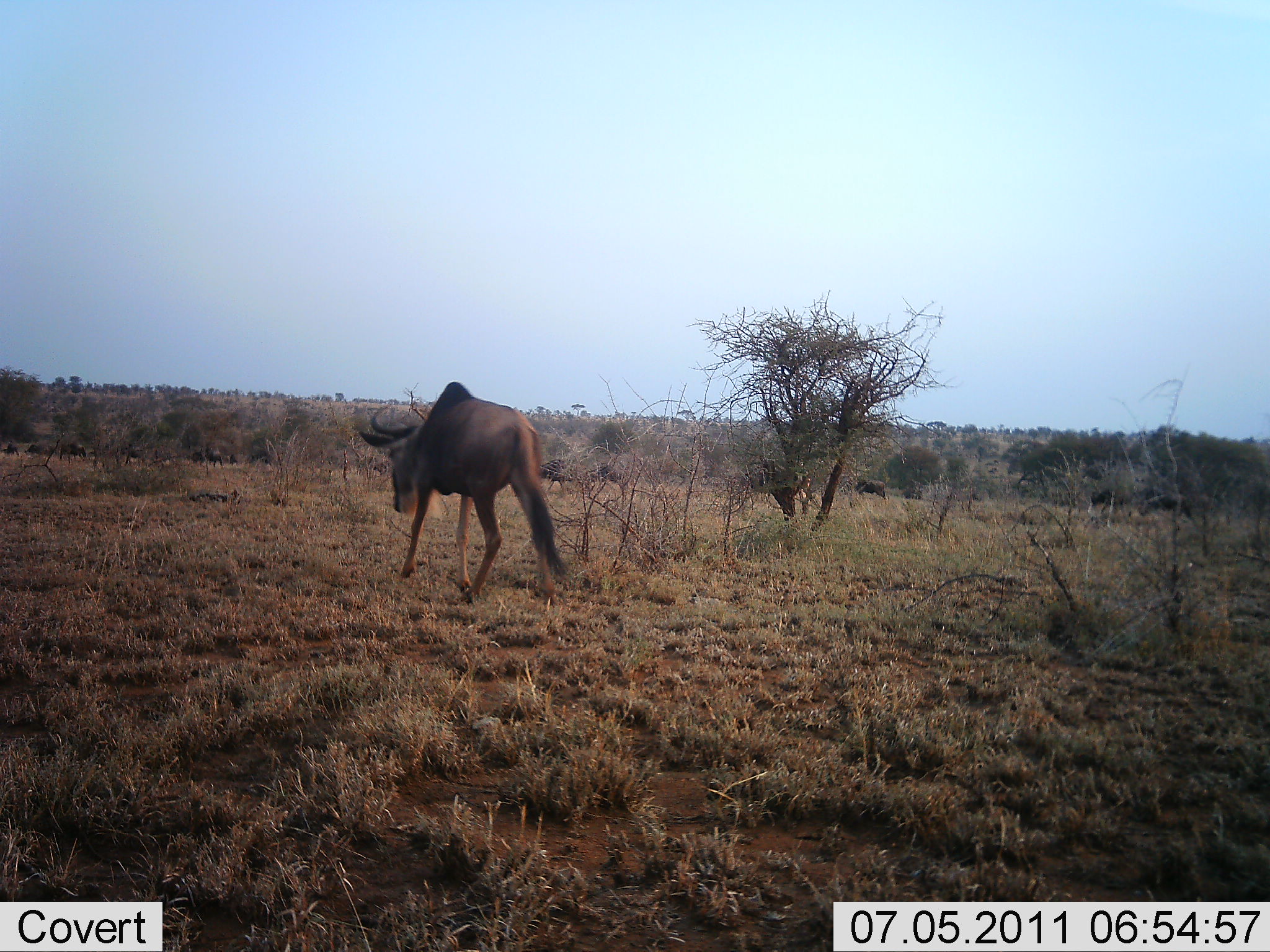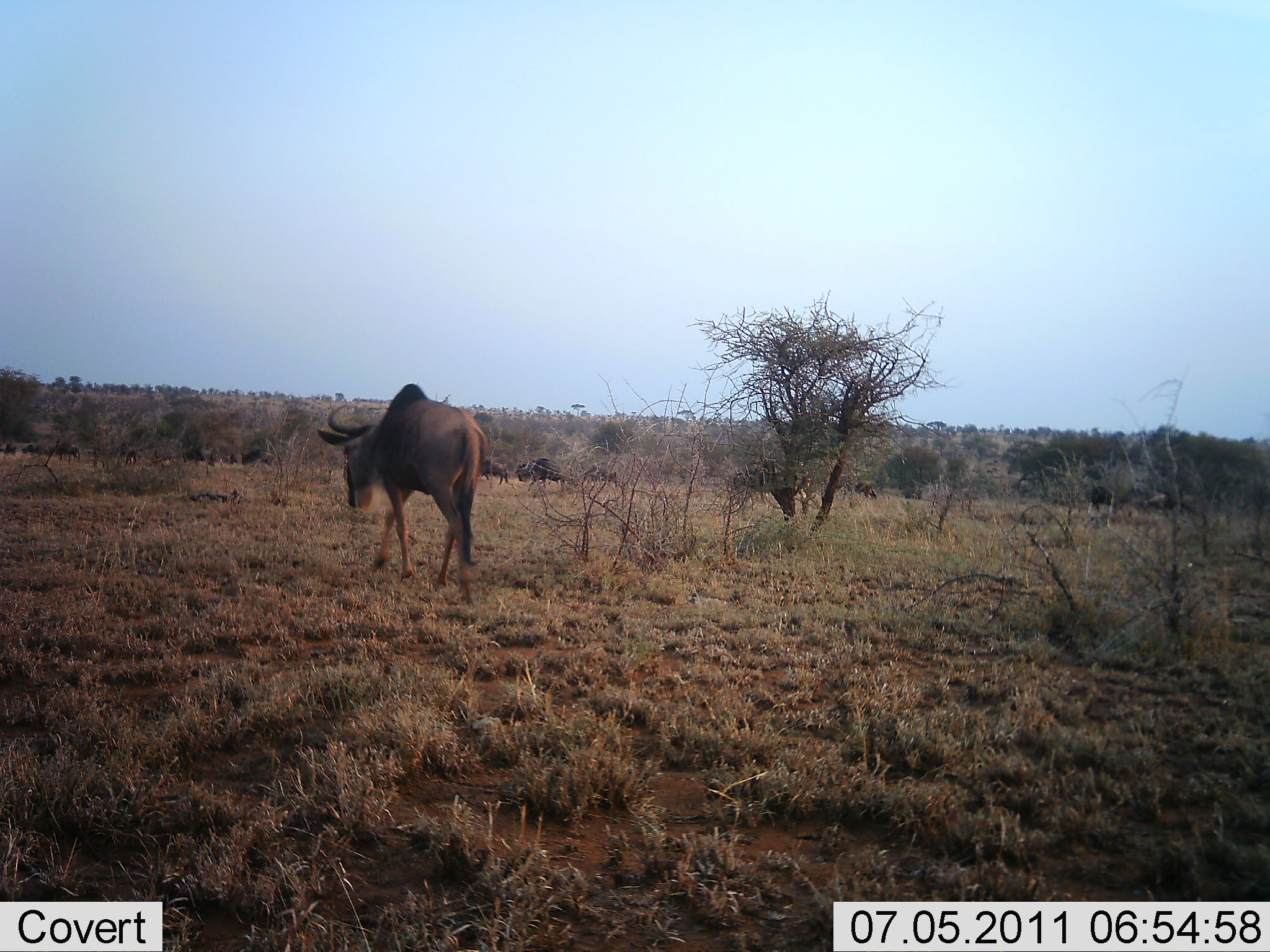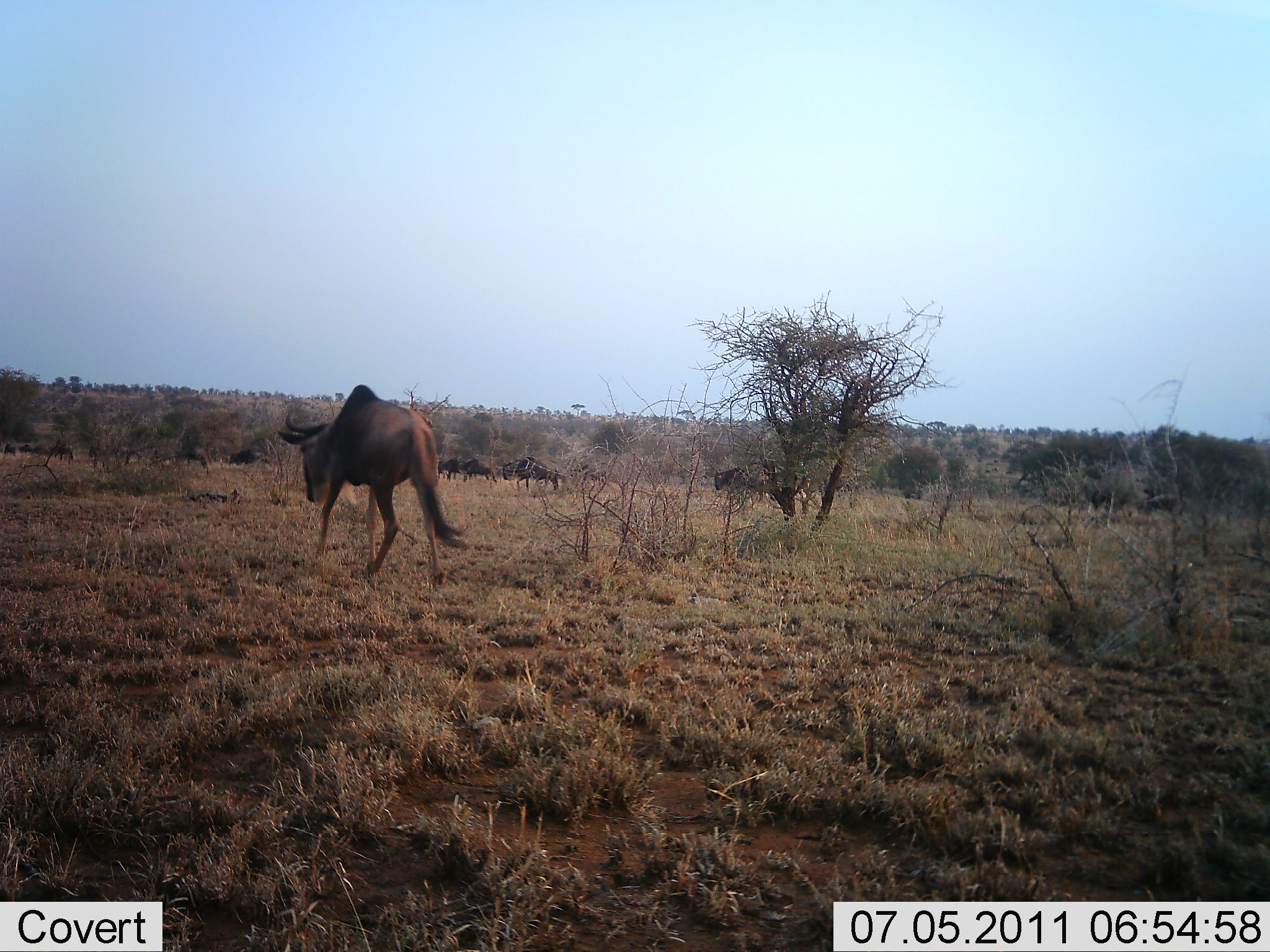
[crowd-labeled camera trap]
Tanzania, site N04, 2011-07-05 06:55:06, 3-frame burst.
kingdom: Animalia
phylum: Chordata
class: Mammalia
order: Artiodactyla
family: Bovidae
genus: Connochaetes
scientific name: Connochaetes taurinus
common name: blue wildebeest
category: wildebeest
Wildebeest (blue wildebeest) (Connochaetes taurinus), count 11-50. Behavior (volunteer vote fractions): standing 8%, resting 0%, moving 100%, interacting 0%. Young present (vote fraction): 0%. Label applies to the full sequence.